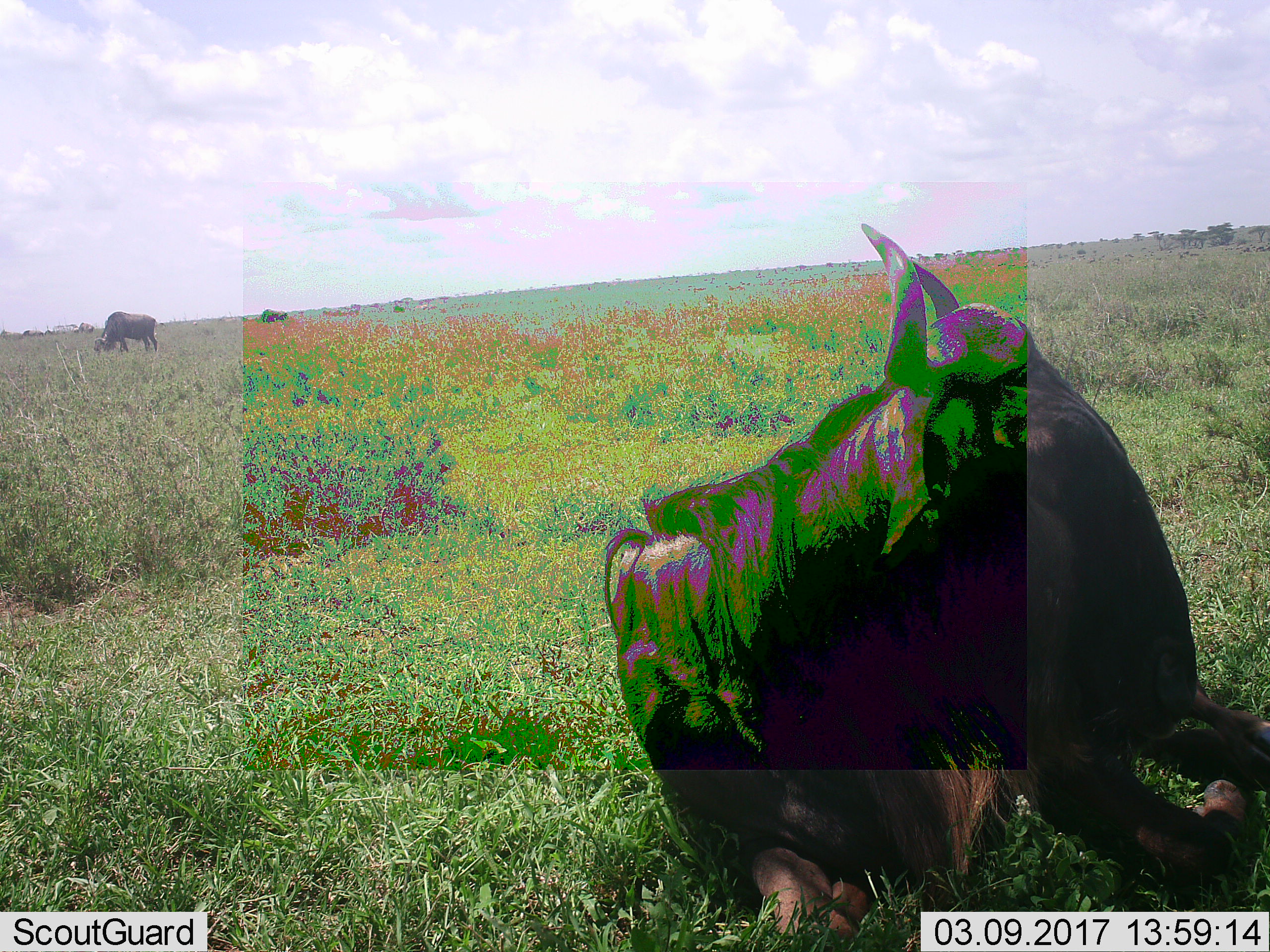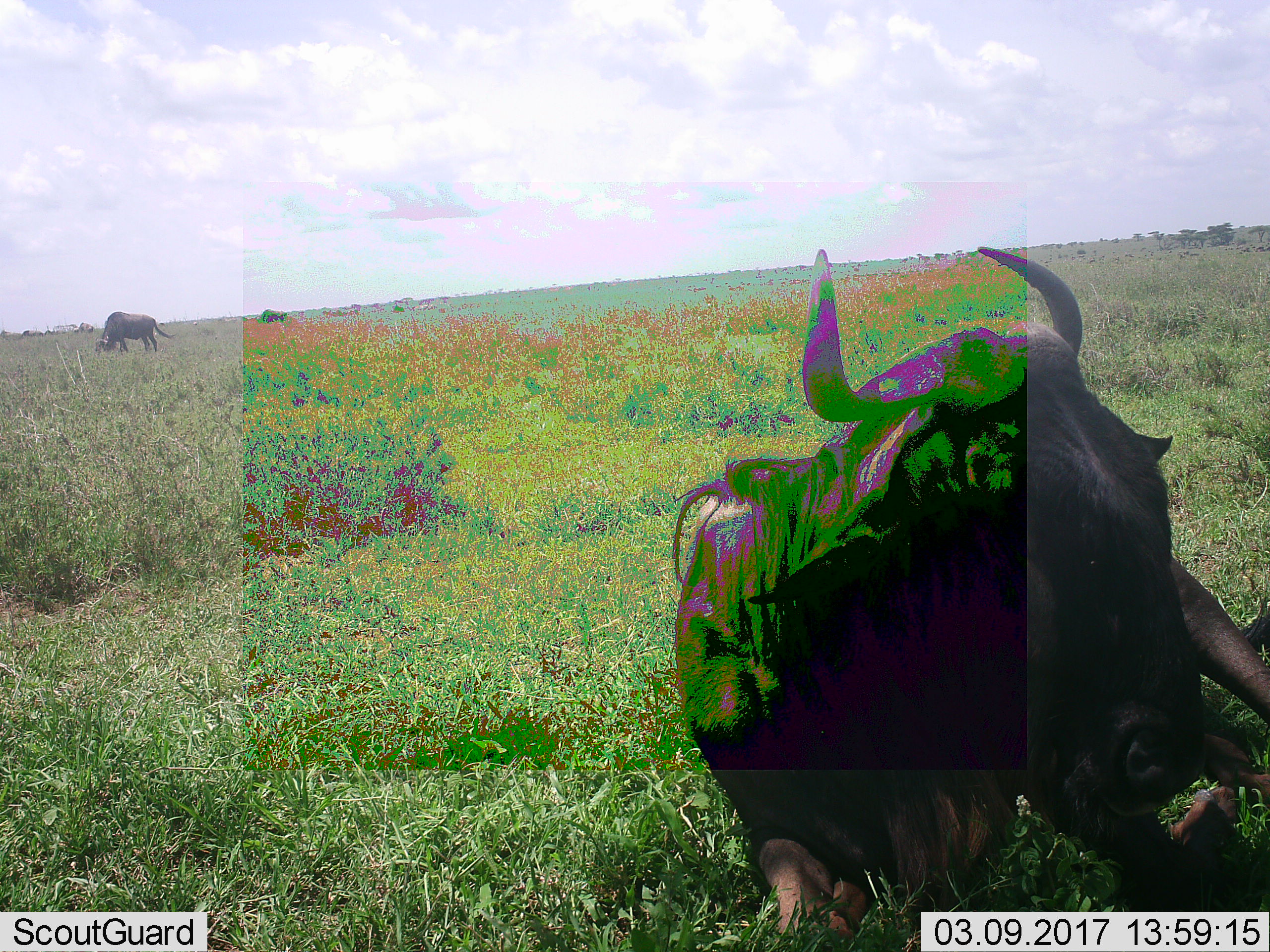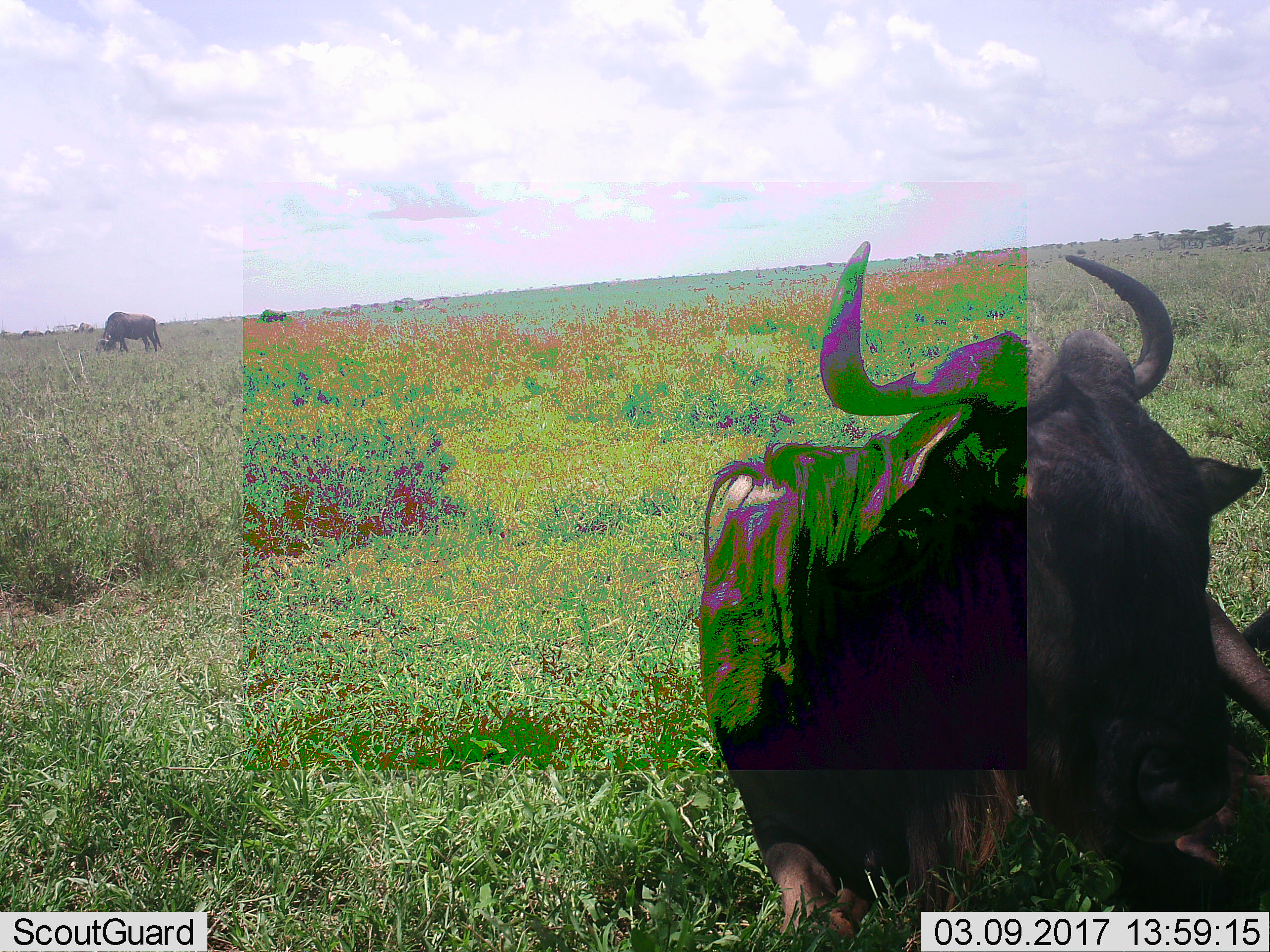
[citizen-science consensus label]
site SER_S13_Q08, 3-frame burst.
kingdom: Animalia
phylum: Chordata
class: Mammalia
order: Artiodactyla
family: Bovidae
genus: Connochaetes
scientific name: Connochaetes taurinus taurinus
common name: blue wildebeest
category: wildebeestblue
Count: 3.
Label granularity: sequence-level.